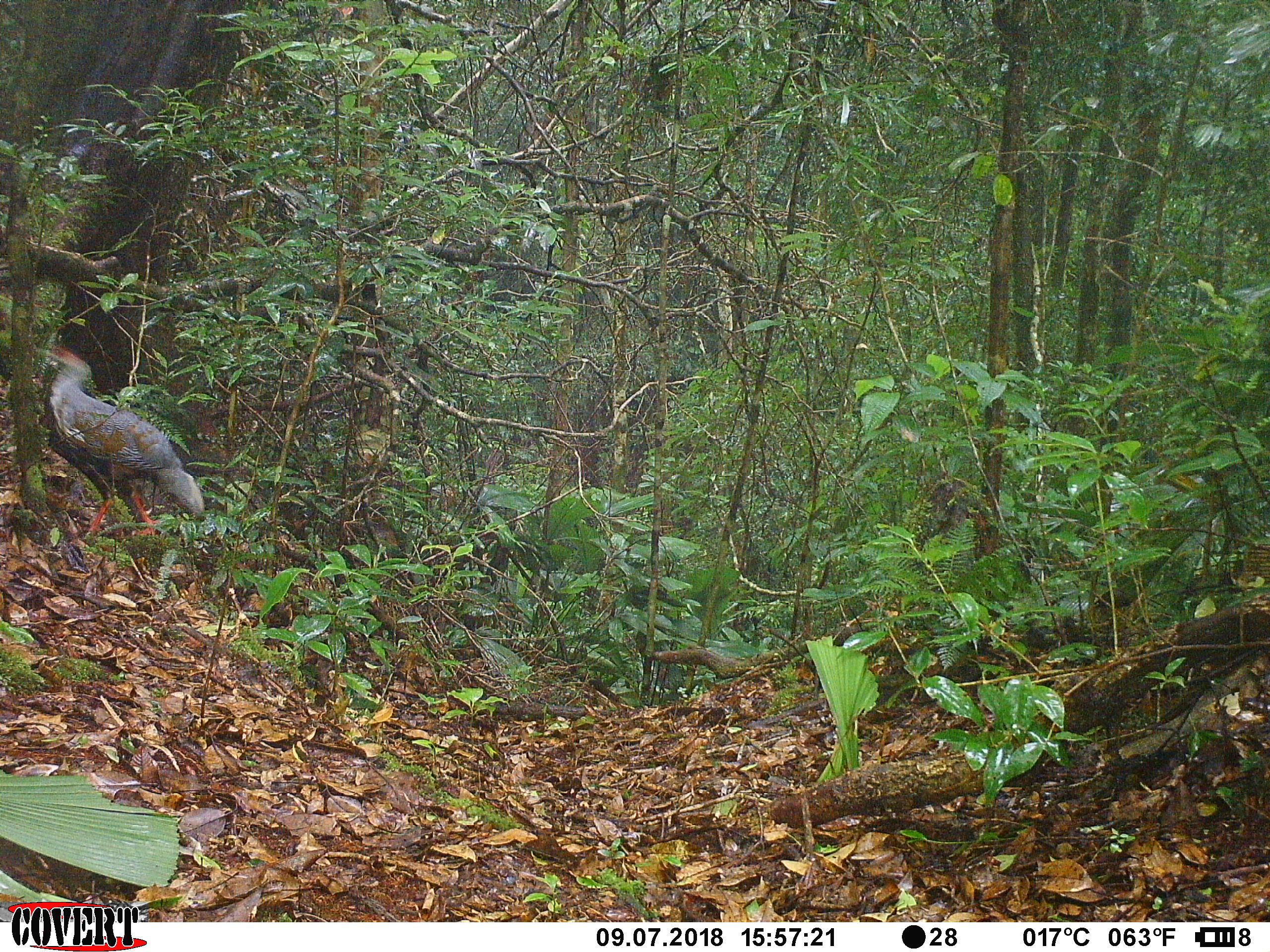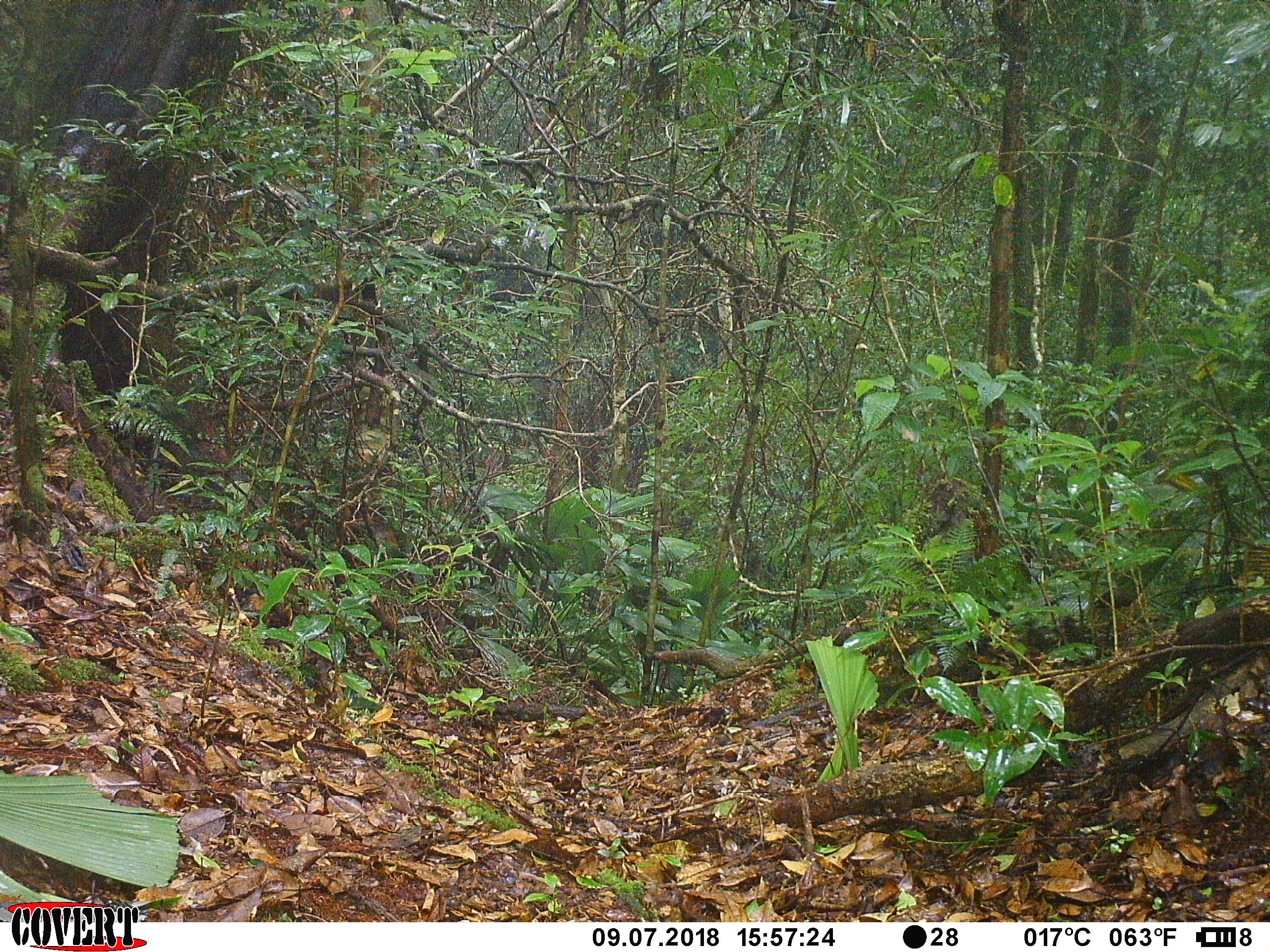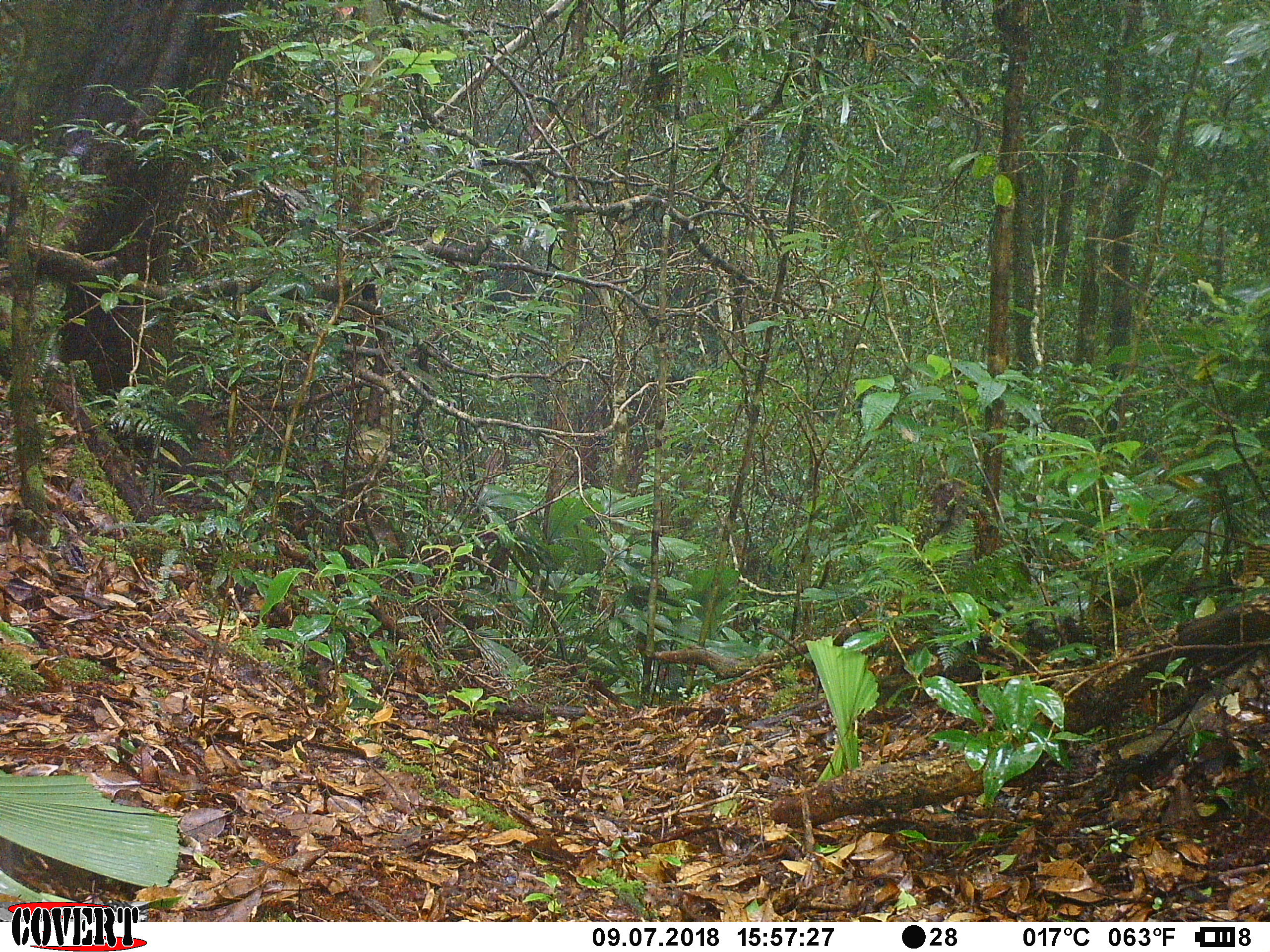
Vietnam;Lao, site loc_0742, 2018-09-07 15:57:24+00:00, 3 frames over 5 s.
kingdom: Animalia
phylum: Chordata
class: Aves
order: Galliformes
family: Phasianidae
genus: Lophura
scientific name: Lophura nycthemera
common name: silver pheasant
Silver pheasant (Lophura nycthemera). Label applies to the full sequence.